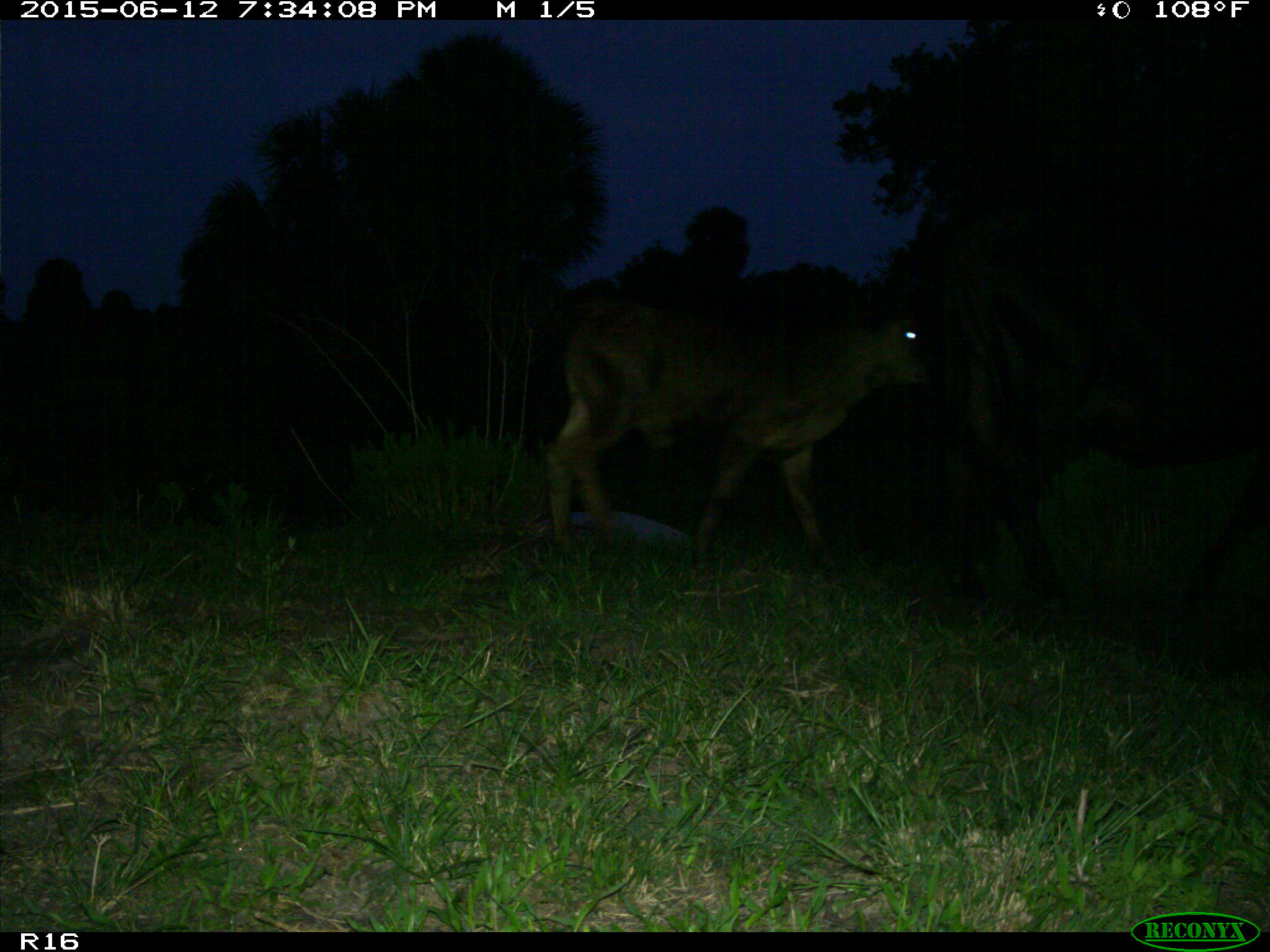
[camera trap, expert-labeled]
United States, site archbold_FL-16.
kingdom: Animalia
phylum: Chordata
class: Mammalia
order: Artiodactyla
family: Bovidae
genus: Bos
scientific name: Bos taurus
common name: domestic cow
Bos taurus (domestic cow).